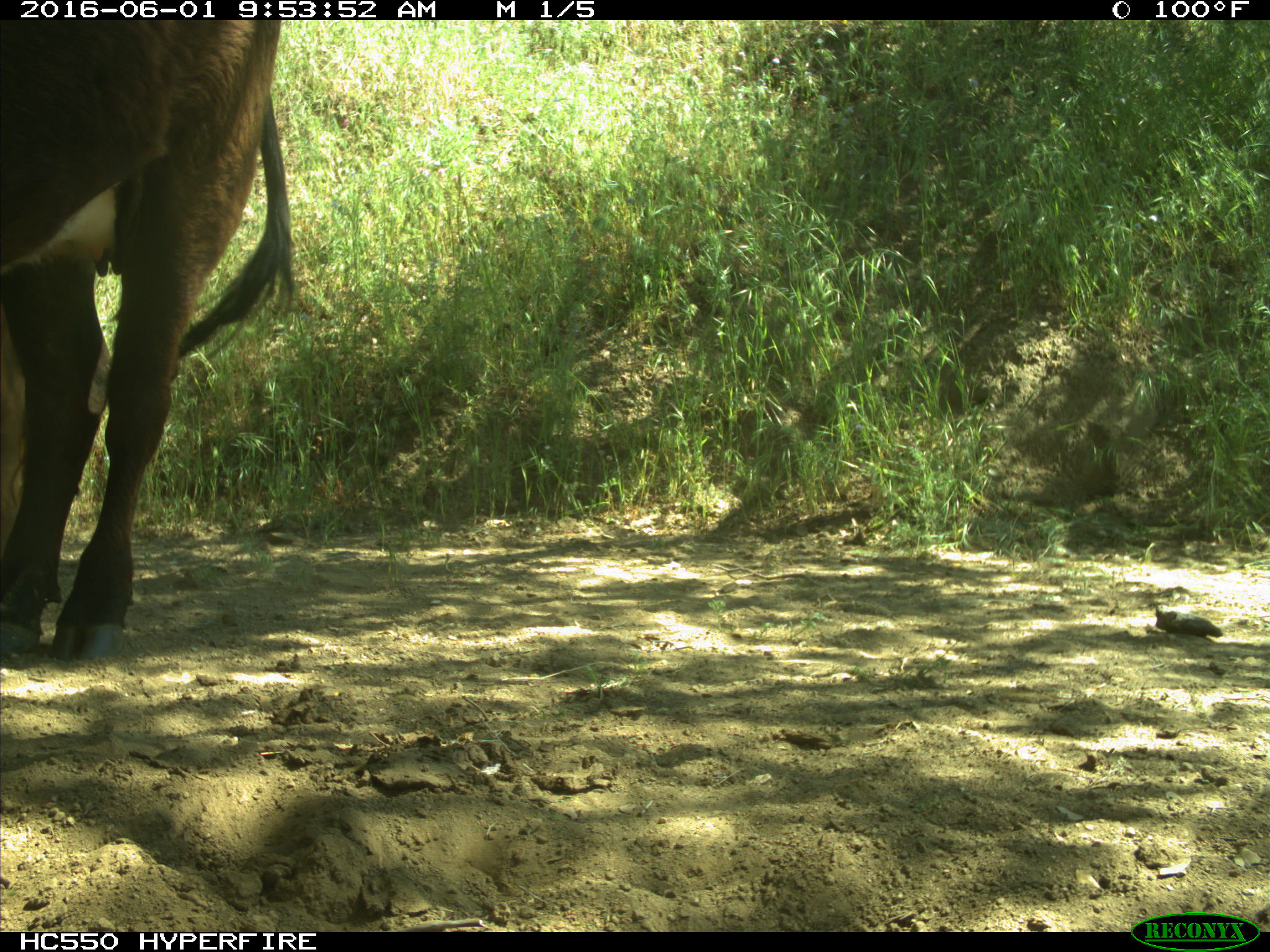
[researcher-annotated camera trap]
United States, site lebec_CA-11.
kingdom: Animalia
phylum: Chordata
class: Mammalia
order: Artiodactyla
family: Bovidae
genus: Bos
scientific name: Bos taurus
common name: domestic cow